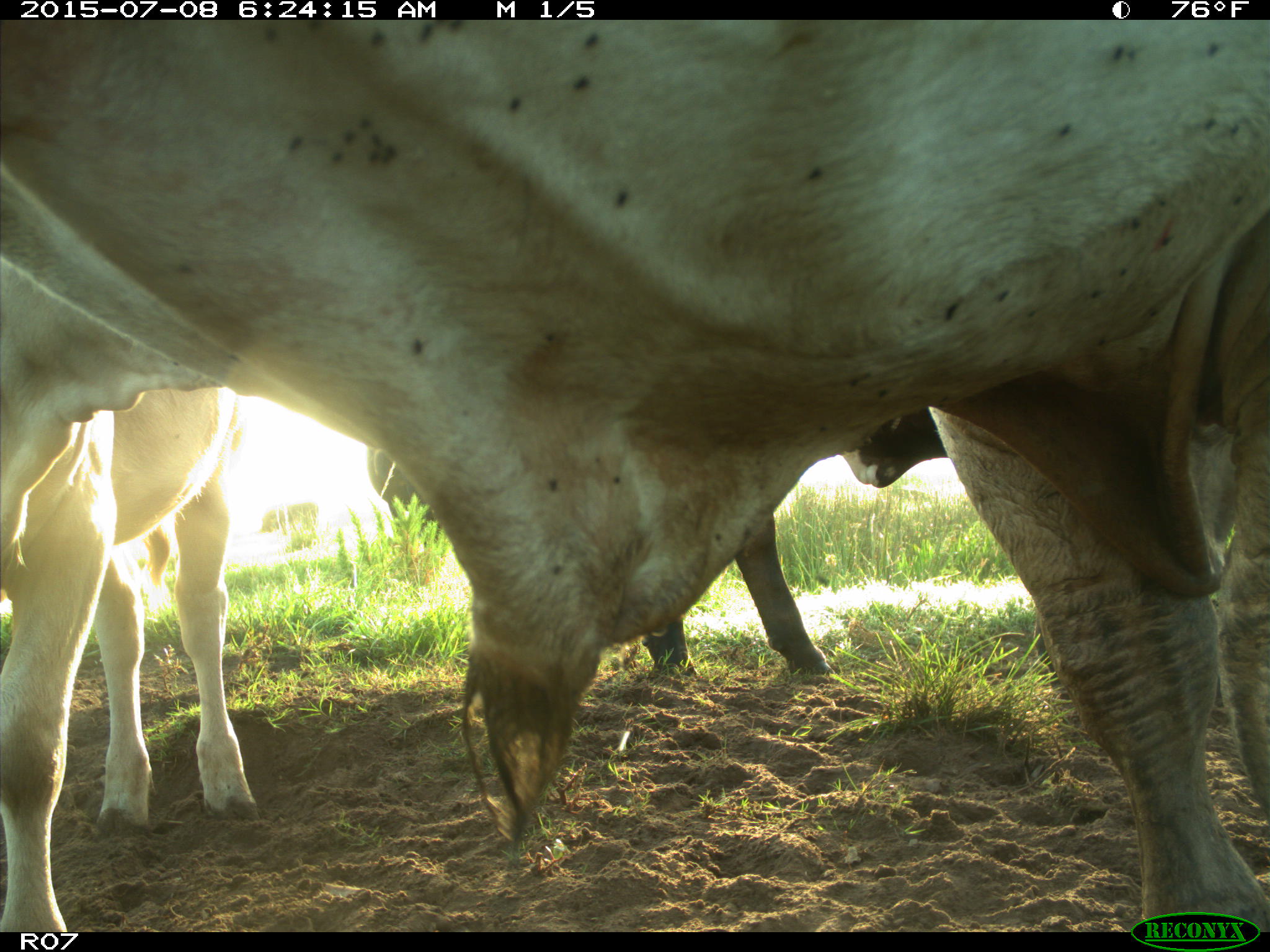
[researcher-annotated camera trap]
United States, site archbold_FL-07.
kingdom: Animalia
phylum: Chordata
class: Mammalia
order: Artiodactyla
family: Bovidae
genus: Bos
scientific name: Bos taurus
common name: domestic cow